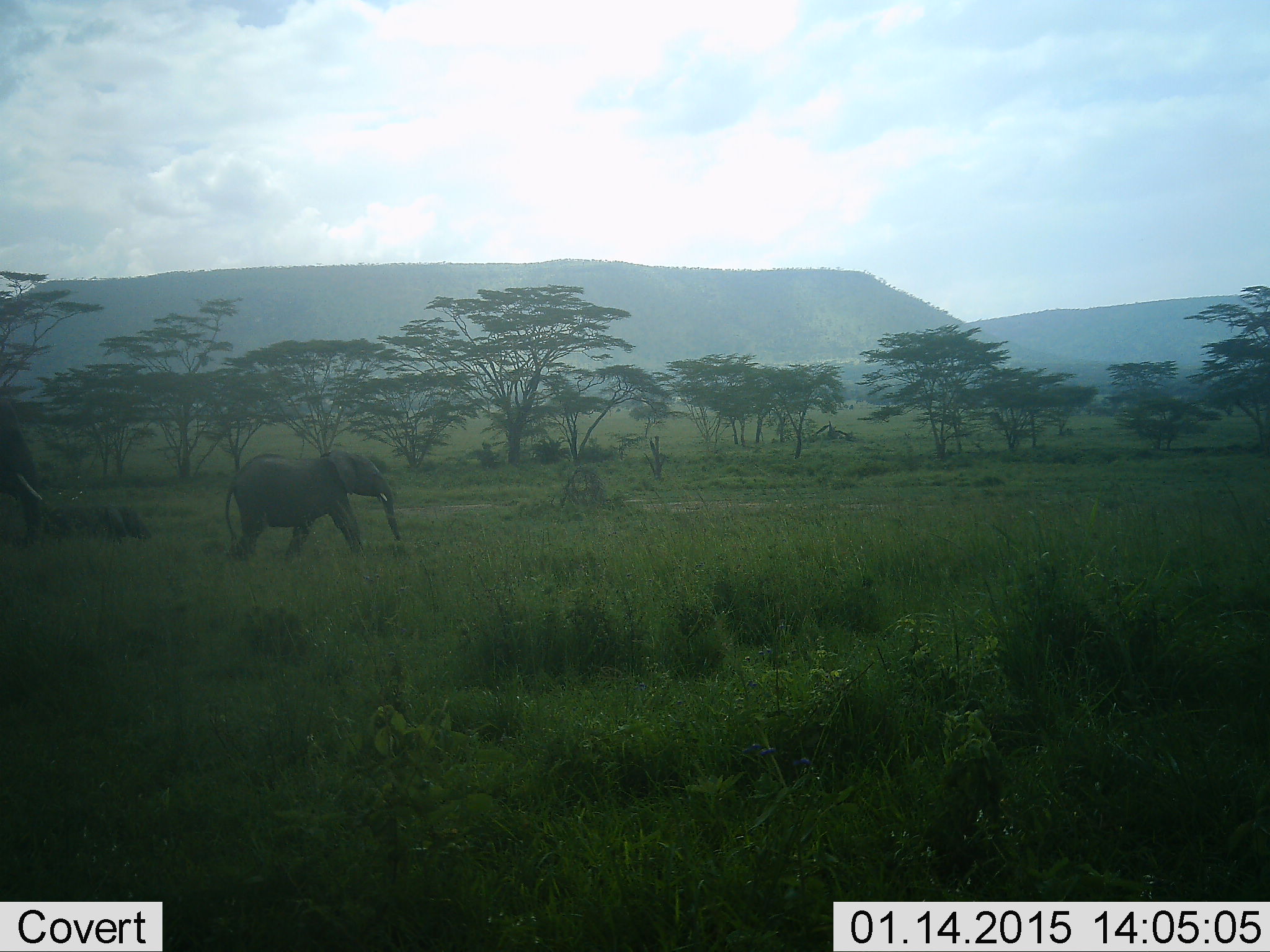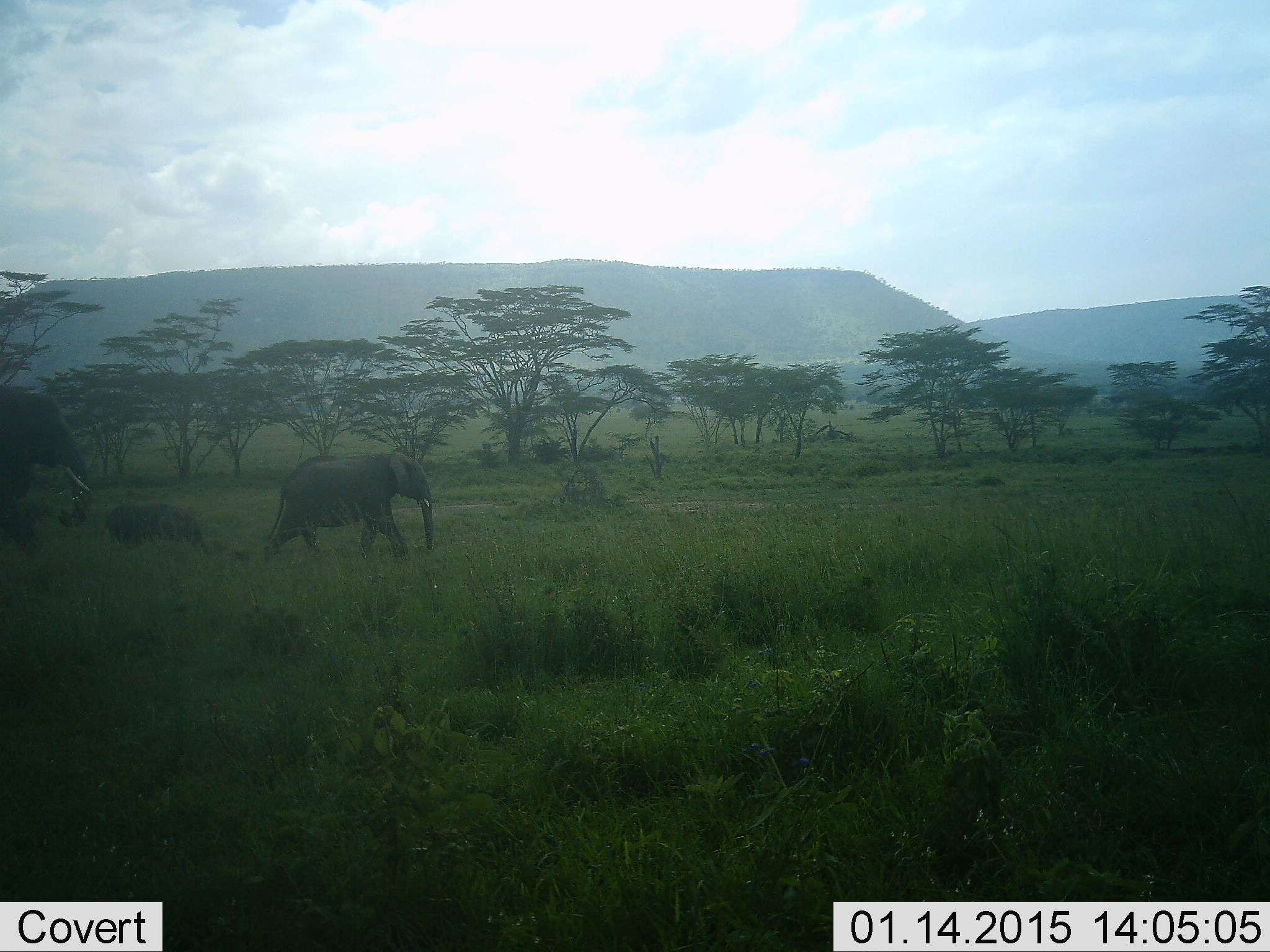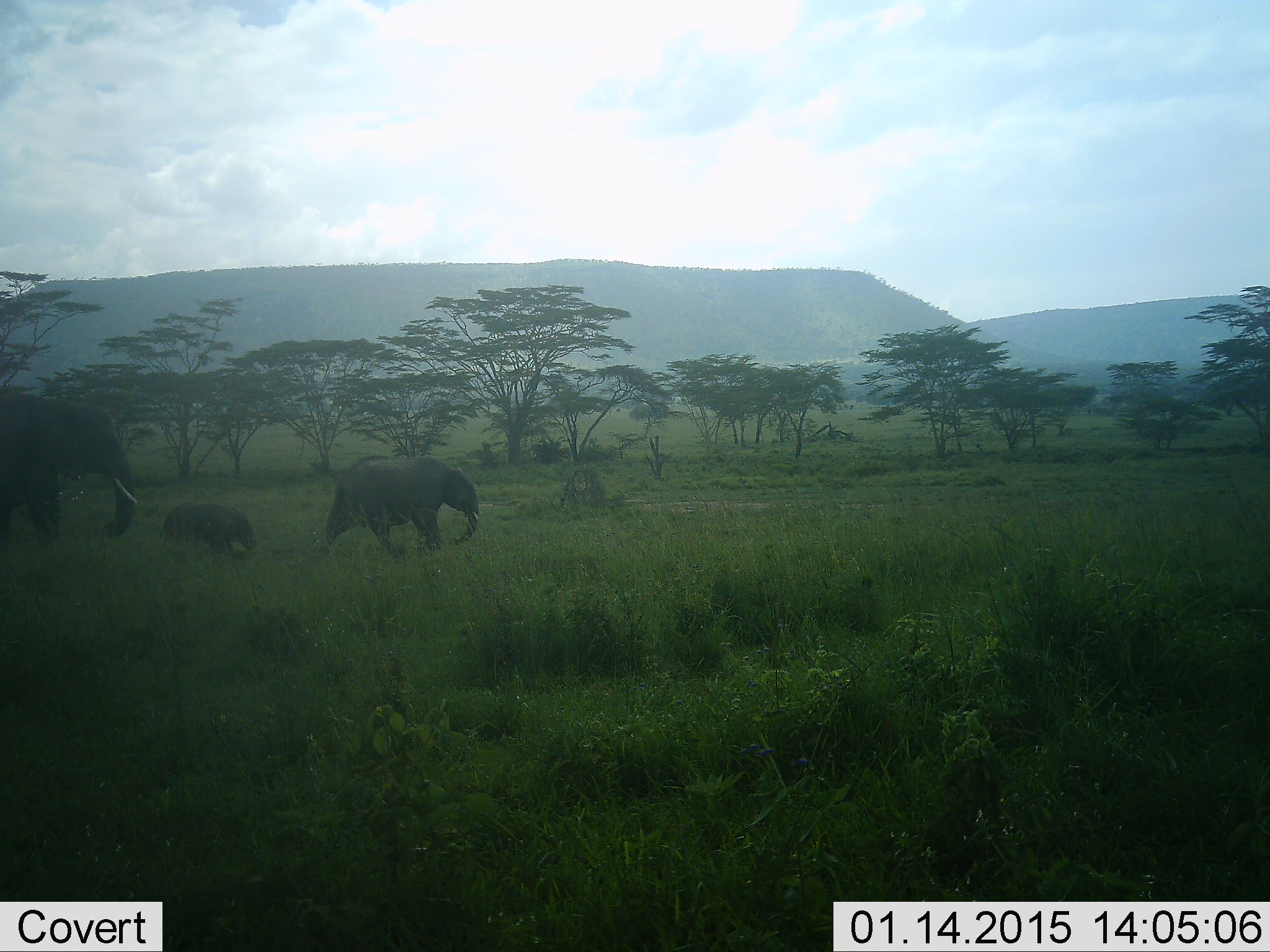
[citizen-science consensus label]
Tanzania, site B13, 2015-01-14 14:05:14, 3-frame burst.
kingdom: Animalia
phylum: Chordata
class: Mammalia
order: Proboscidea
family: Elephantidae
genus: Loxodonta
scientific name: Loxodonta africana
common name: african bush elephant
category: elephant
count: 3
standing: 0%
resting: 0%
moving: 100%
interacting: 0%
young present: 90%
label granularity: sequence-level